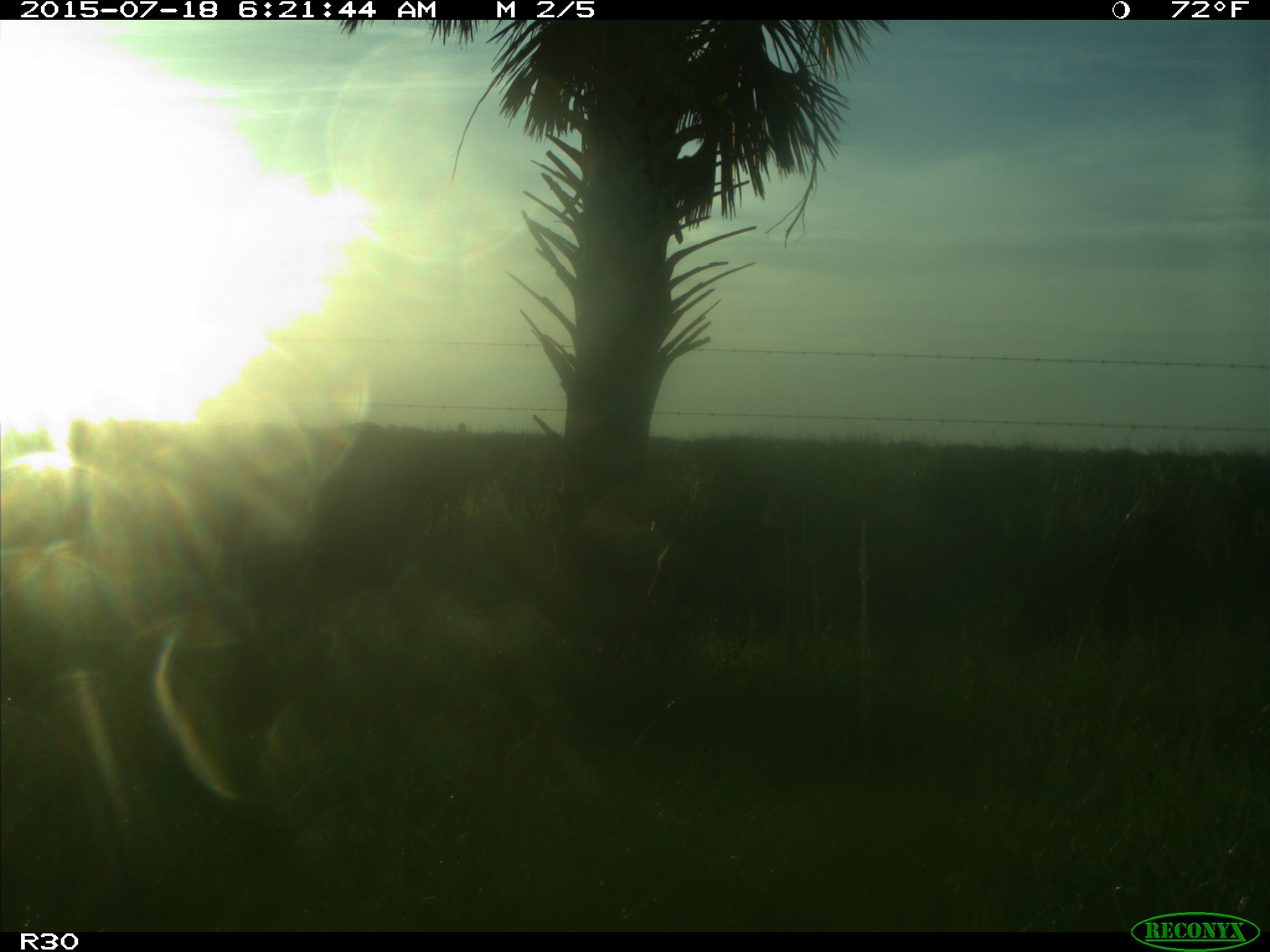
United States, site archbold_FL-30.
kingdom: Animalia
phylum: Chordata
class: Mammalia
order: Artiodactyla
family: Bovidae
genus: Bos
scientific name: Bos taurus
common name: domestic cow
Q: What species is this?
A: Bos taurus (domestic cow).